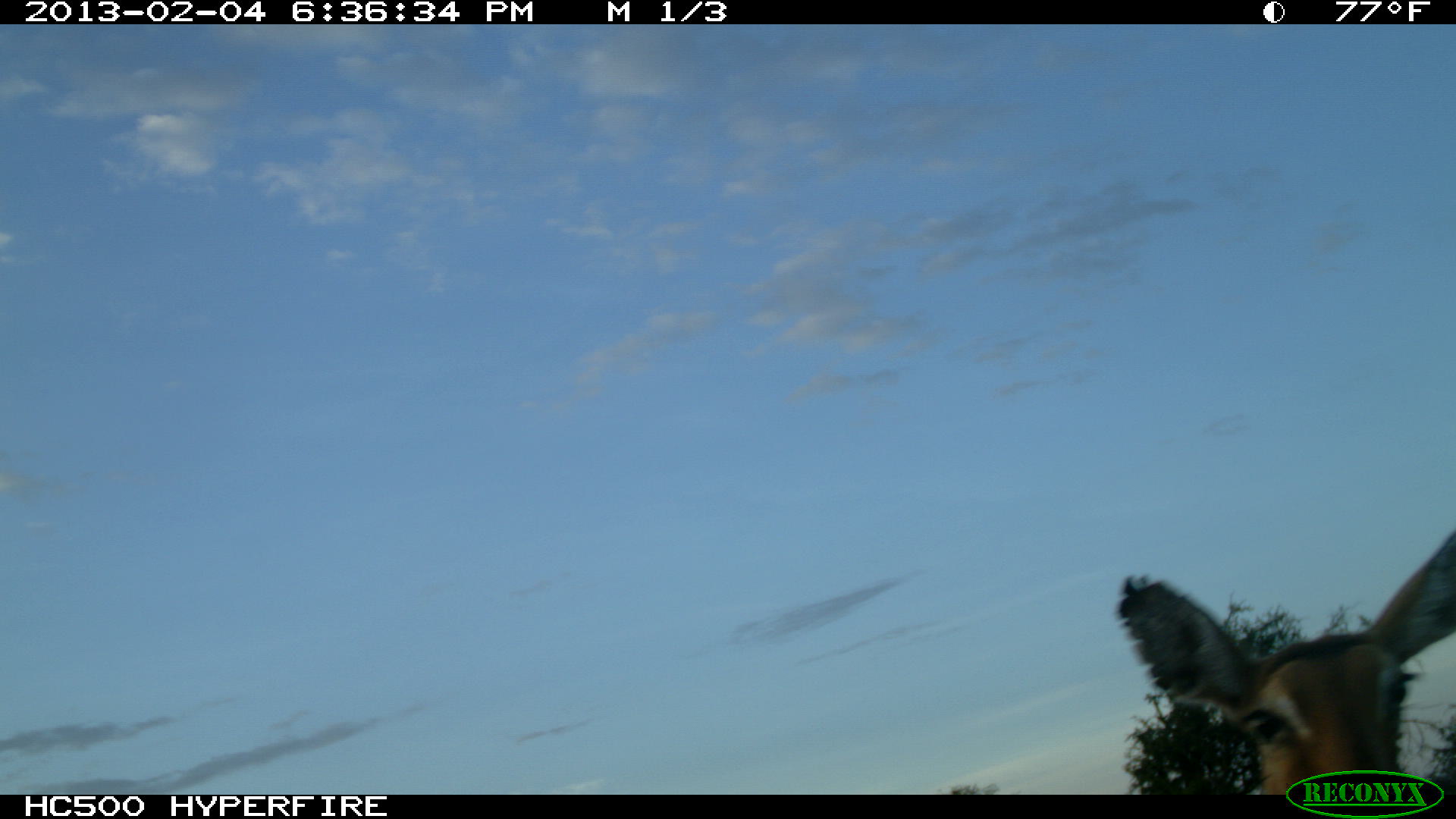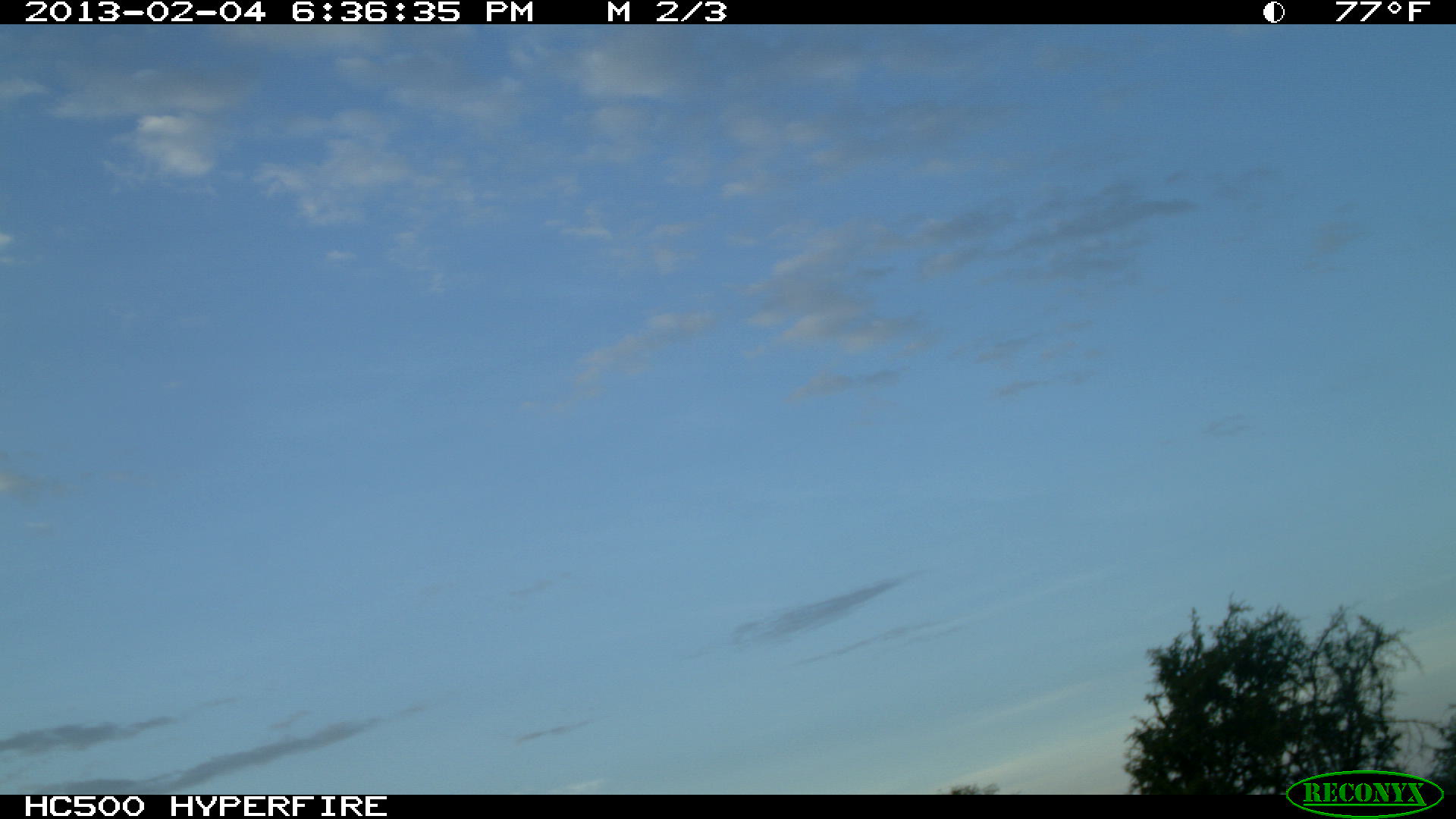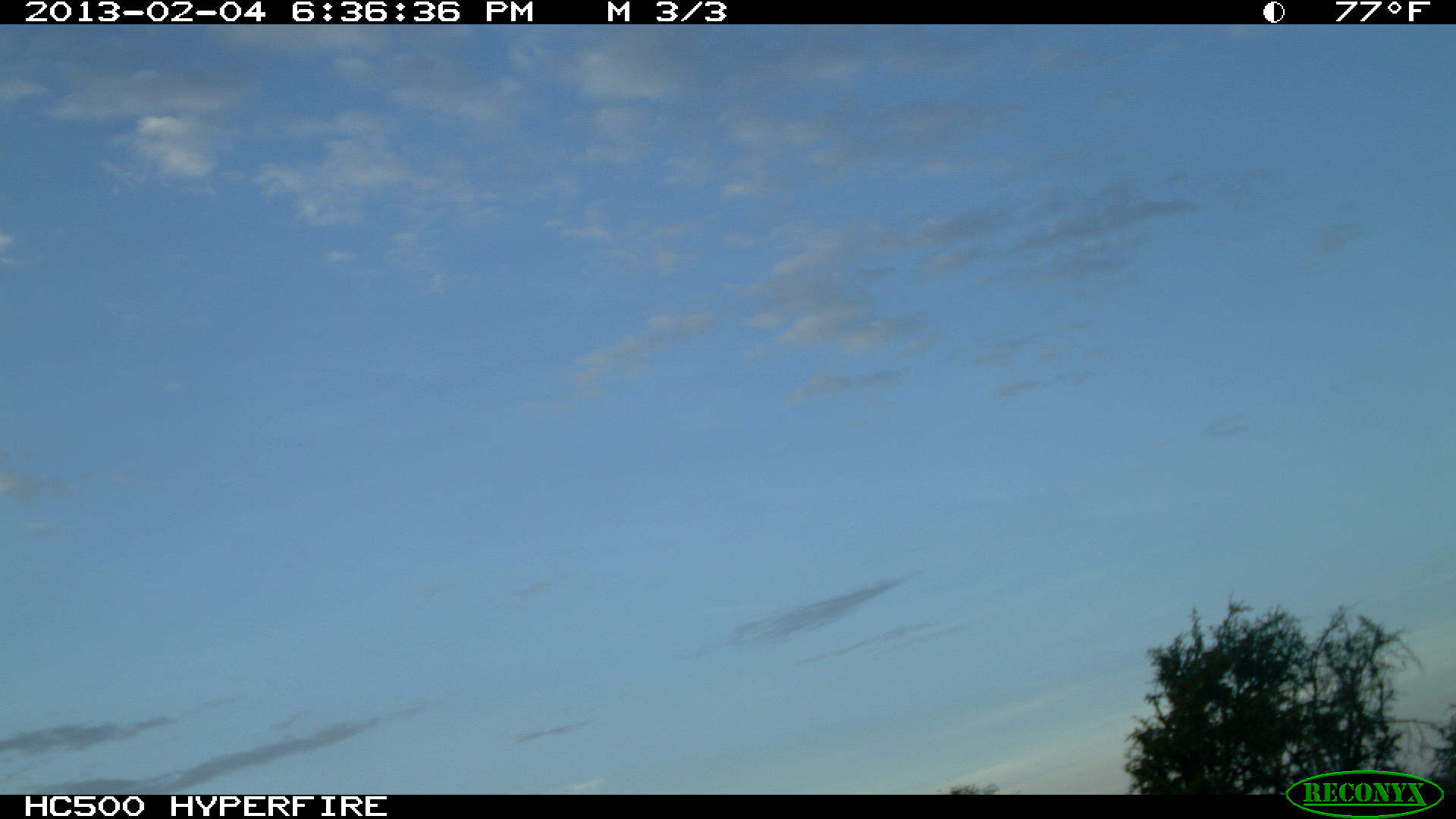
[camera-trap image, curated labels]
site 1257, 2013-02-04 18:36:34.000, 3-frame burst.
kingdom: Animalia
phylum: Chordata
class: Mammalia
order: Artiodactyla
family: Bovidae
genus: Kobus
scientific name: Kobus ellipsiprymnus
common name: waterbuck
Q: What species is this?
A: Kobus ellipsiprymnus (waterbuck).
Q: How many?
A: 1.